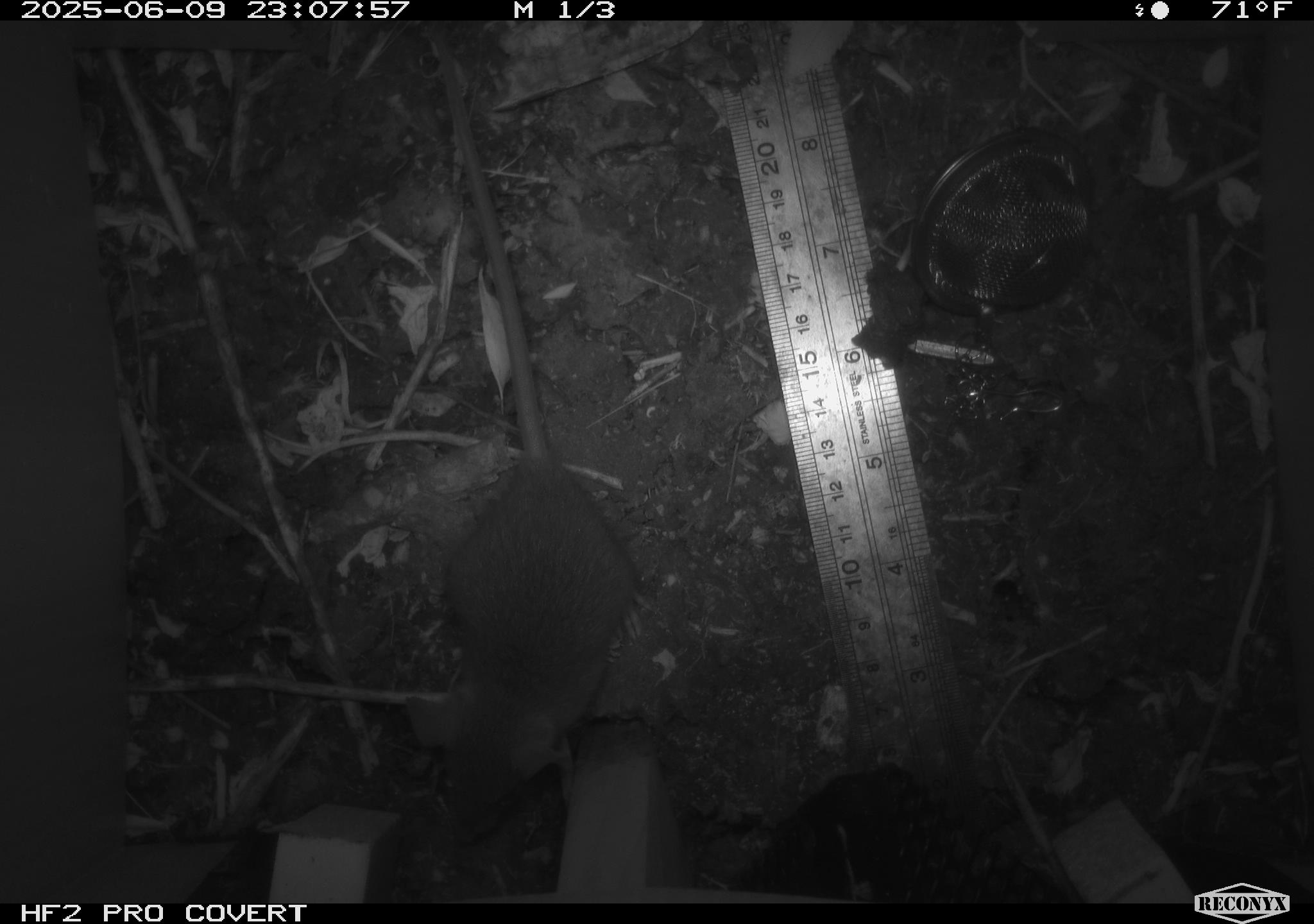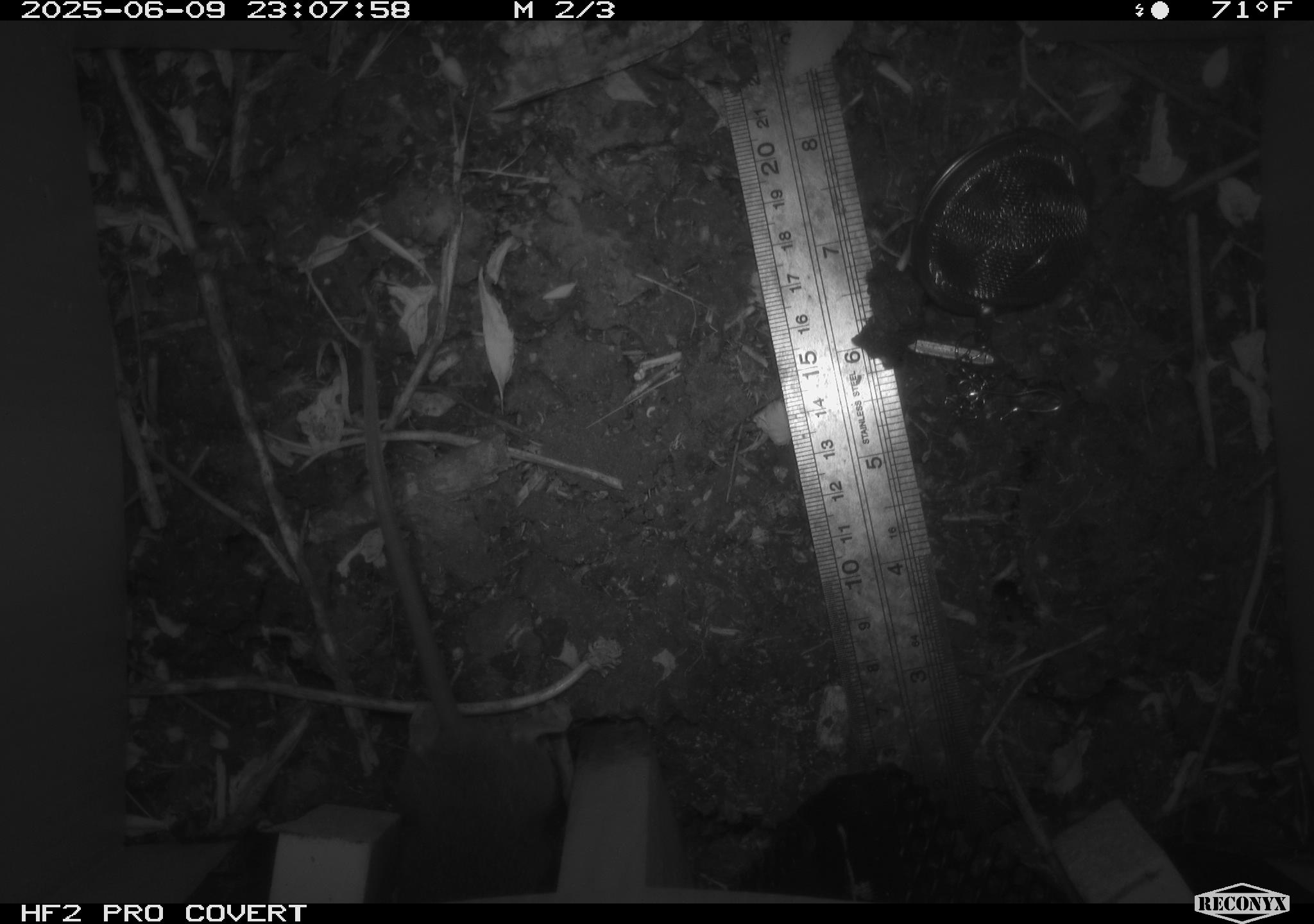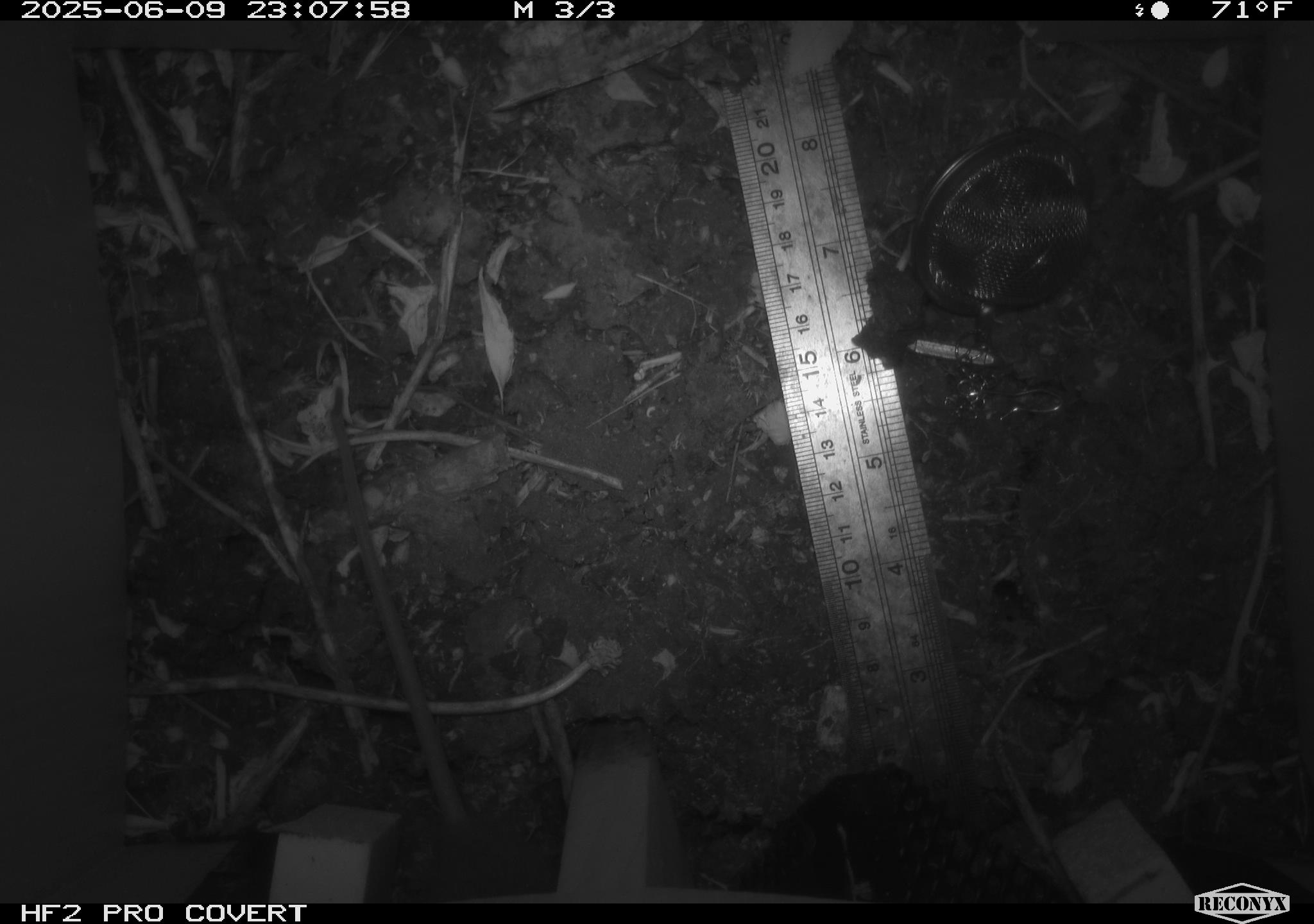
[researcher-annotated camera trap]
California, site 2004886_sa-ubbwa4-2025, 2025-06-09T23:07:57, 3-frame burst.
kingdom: Animalia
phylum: Chordata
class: Mammalia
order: Rodentia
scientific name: Rodentia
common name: rodent